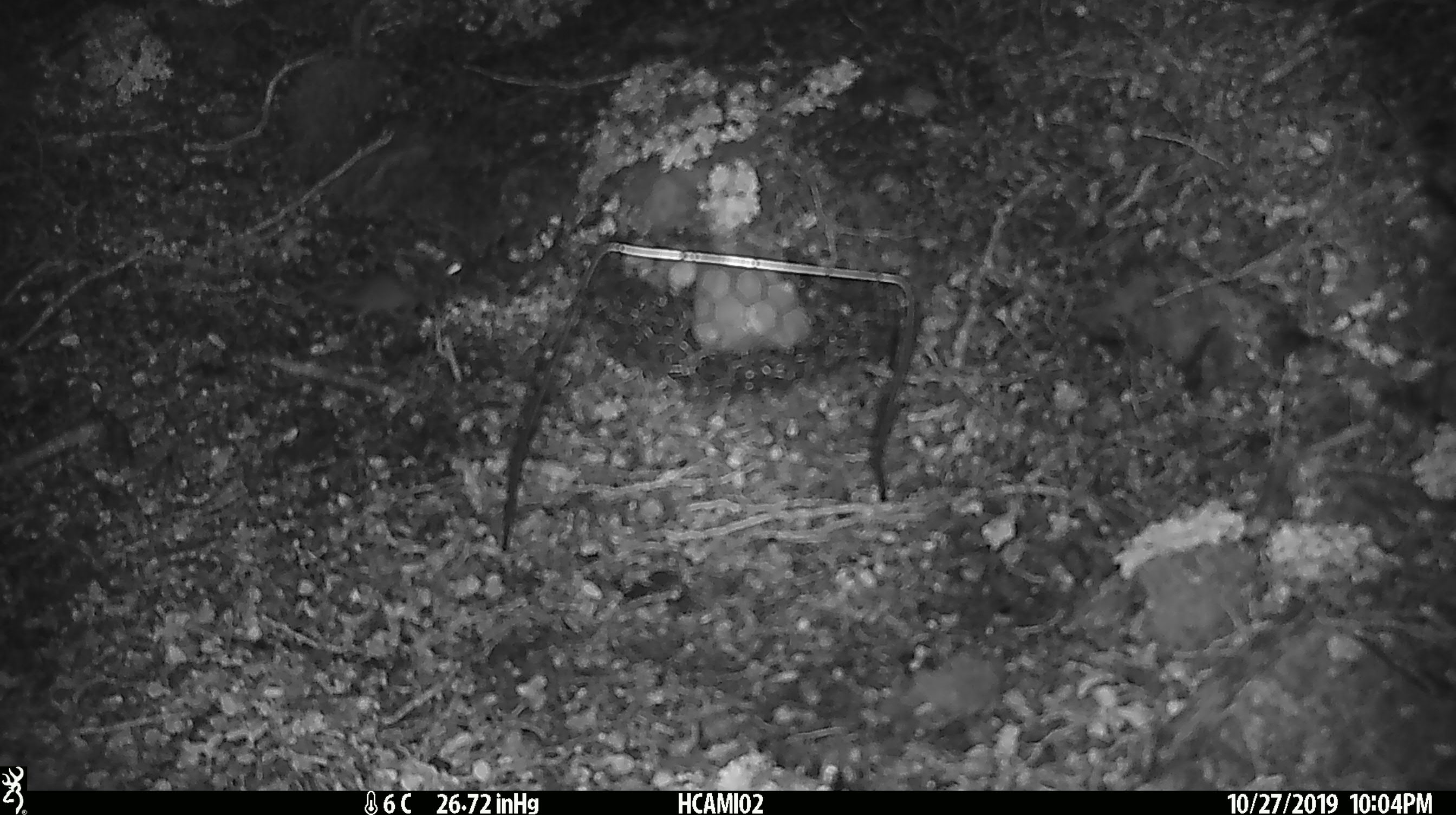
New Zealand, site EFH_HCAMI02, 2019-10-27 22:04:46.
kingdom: Animalia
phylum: Chordata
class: Mammalia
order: Rodentia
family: Muridae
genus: Mus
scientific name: Mus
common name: mouse